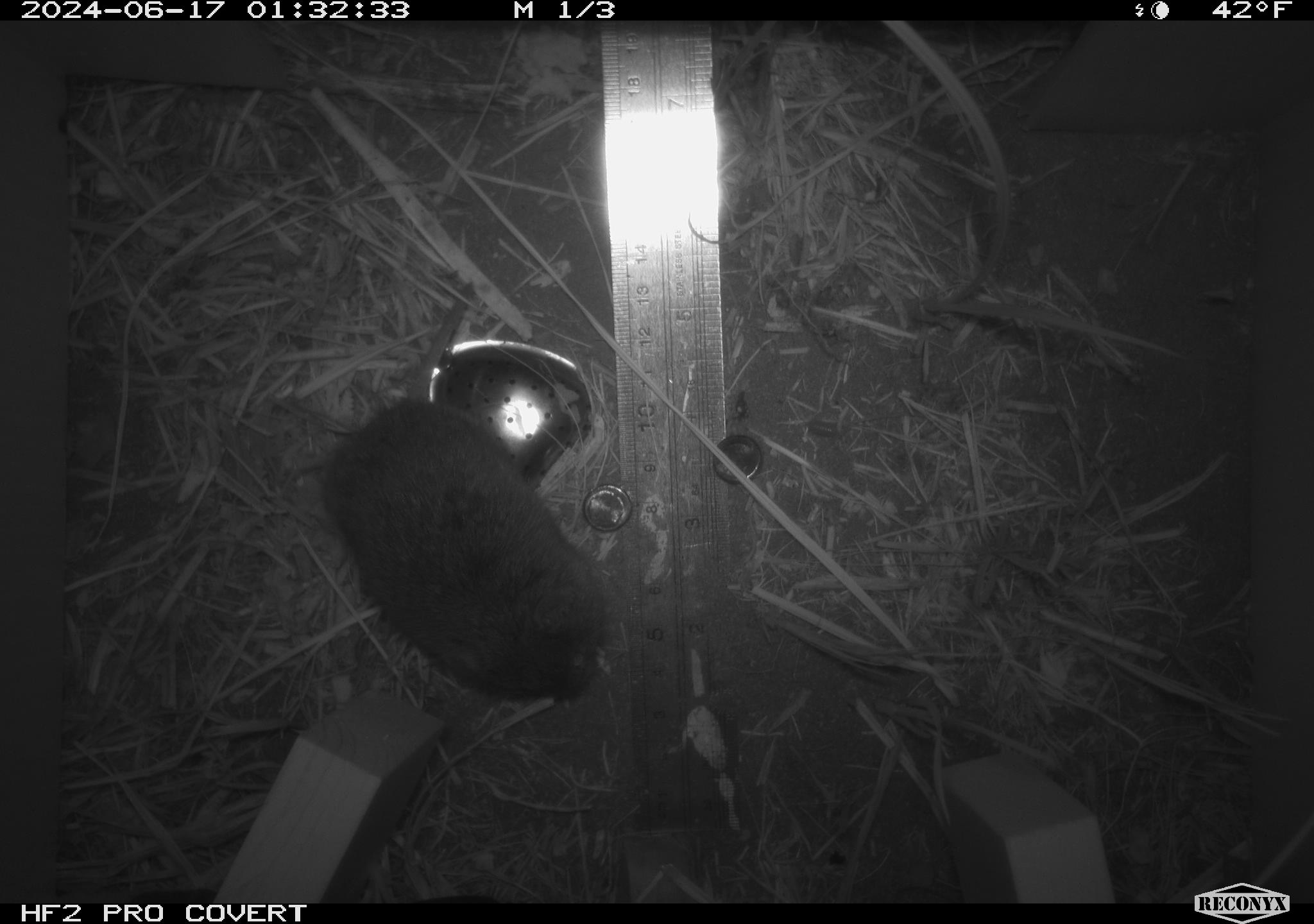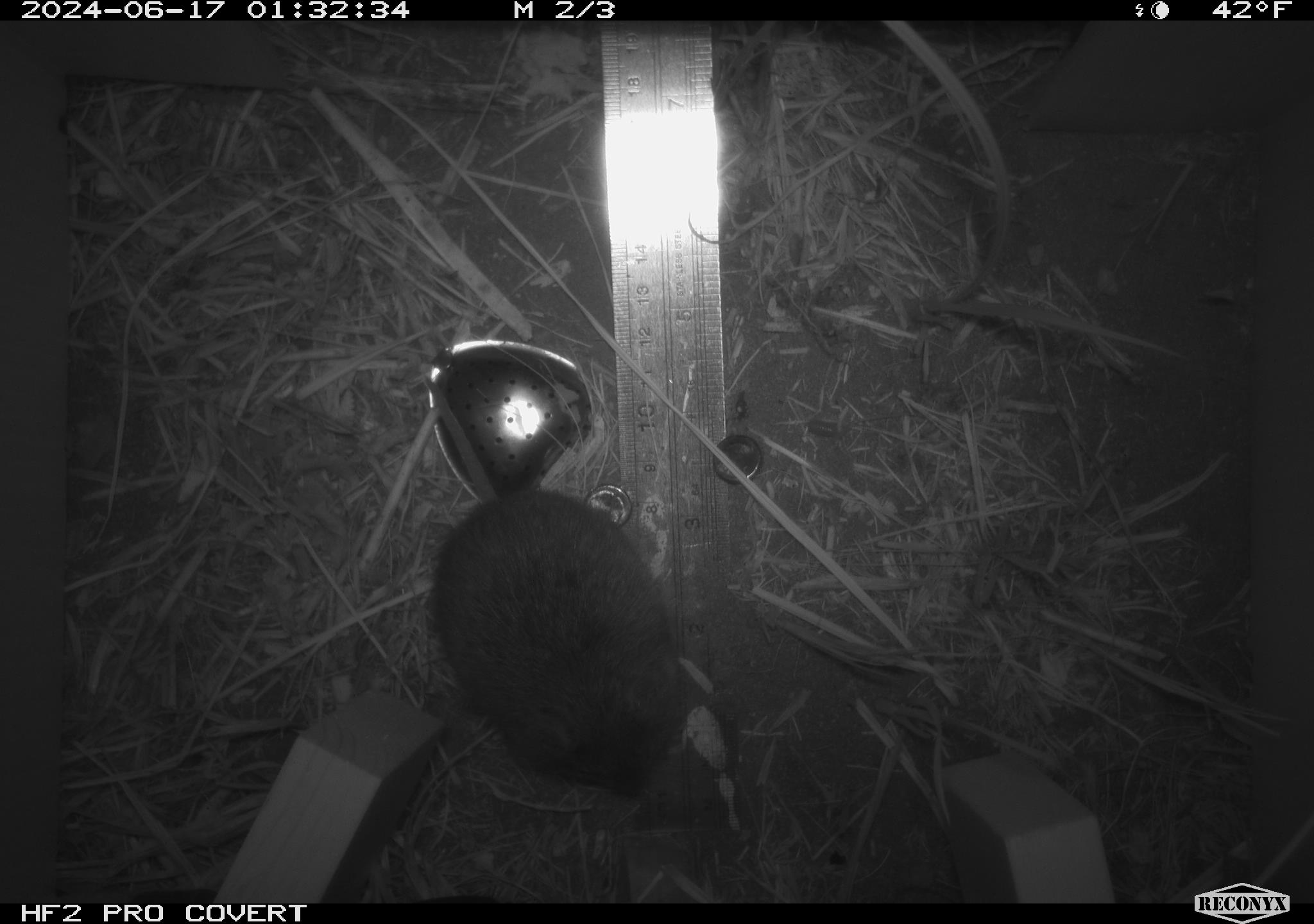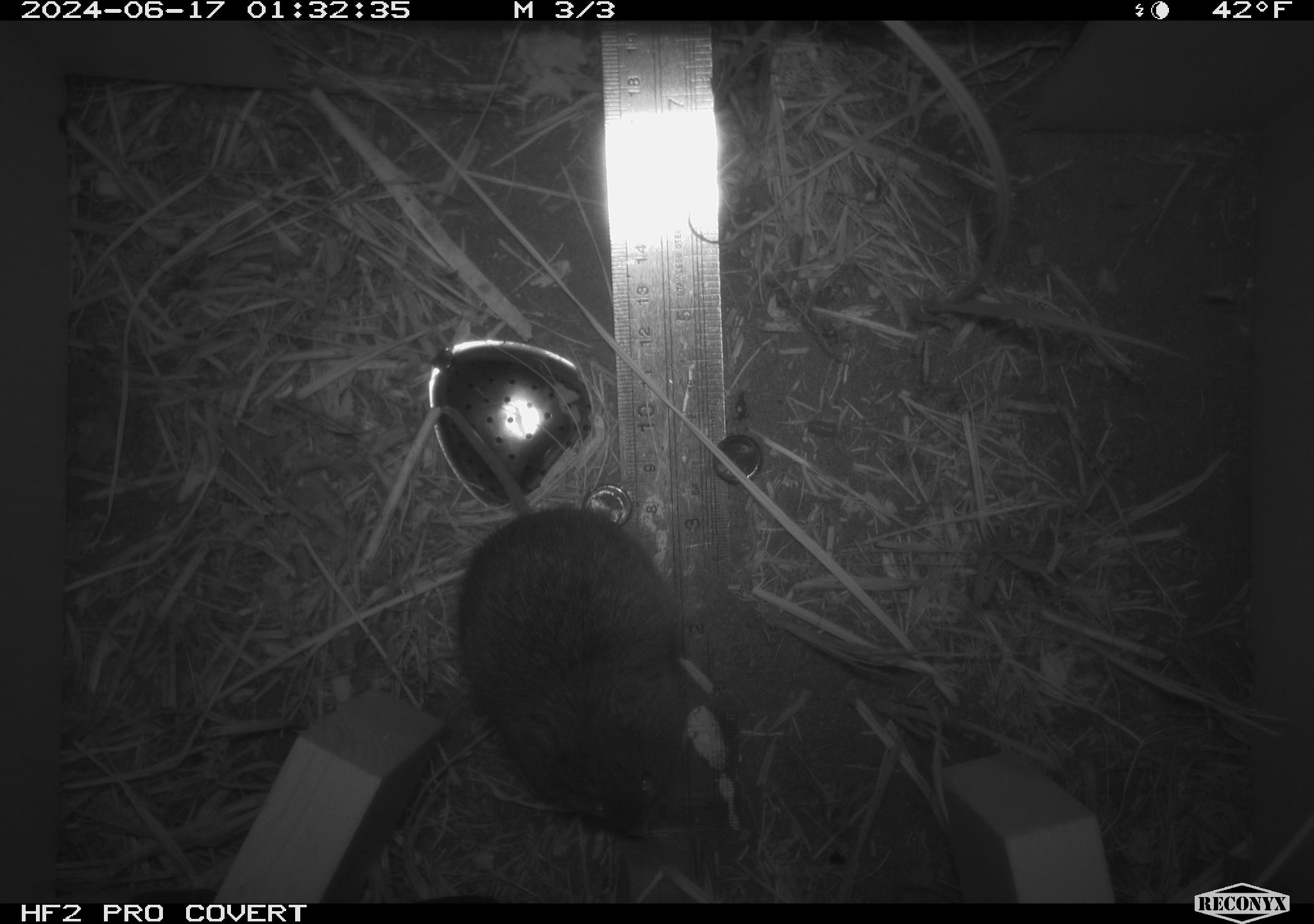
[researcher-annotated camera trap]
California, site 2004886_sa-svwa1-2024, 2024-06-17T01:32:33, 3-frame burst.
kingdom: Animalia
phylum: Chordata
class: Mammalia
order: Rodentia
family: Cricetidae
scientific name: Arvicolinae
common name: voles, lemmings, and muskrats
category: arvicolinae subfamily